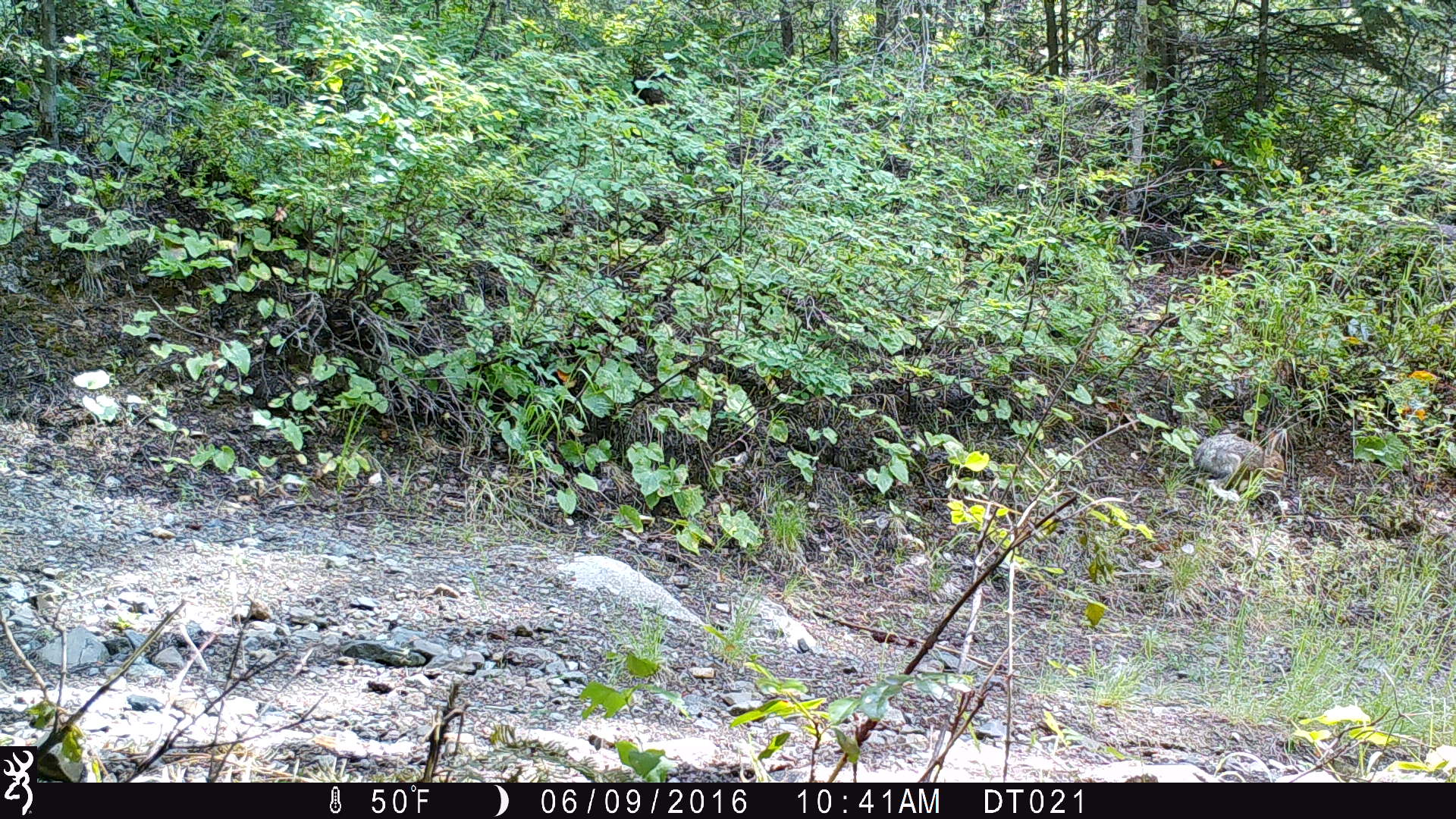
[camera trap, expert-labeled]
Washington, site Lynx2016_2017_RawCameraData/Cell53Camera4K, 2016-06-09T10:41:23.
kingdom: Animalia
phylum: Chordata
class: Mammalia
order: Lagomorpha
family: Leporidae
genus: Lepus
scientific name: Lepus americanus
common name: snowshoe hare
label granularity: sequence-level